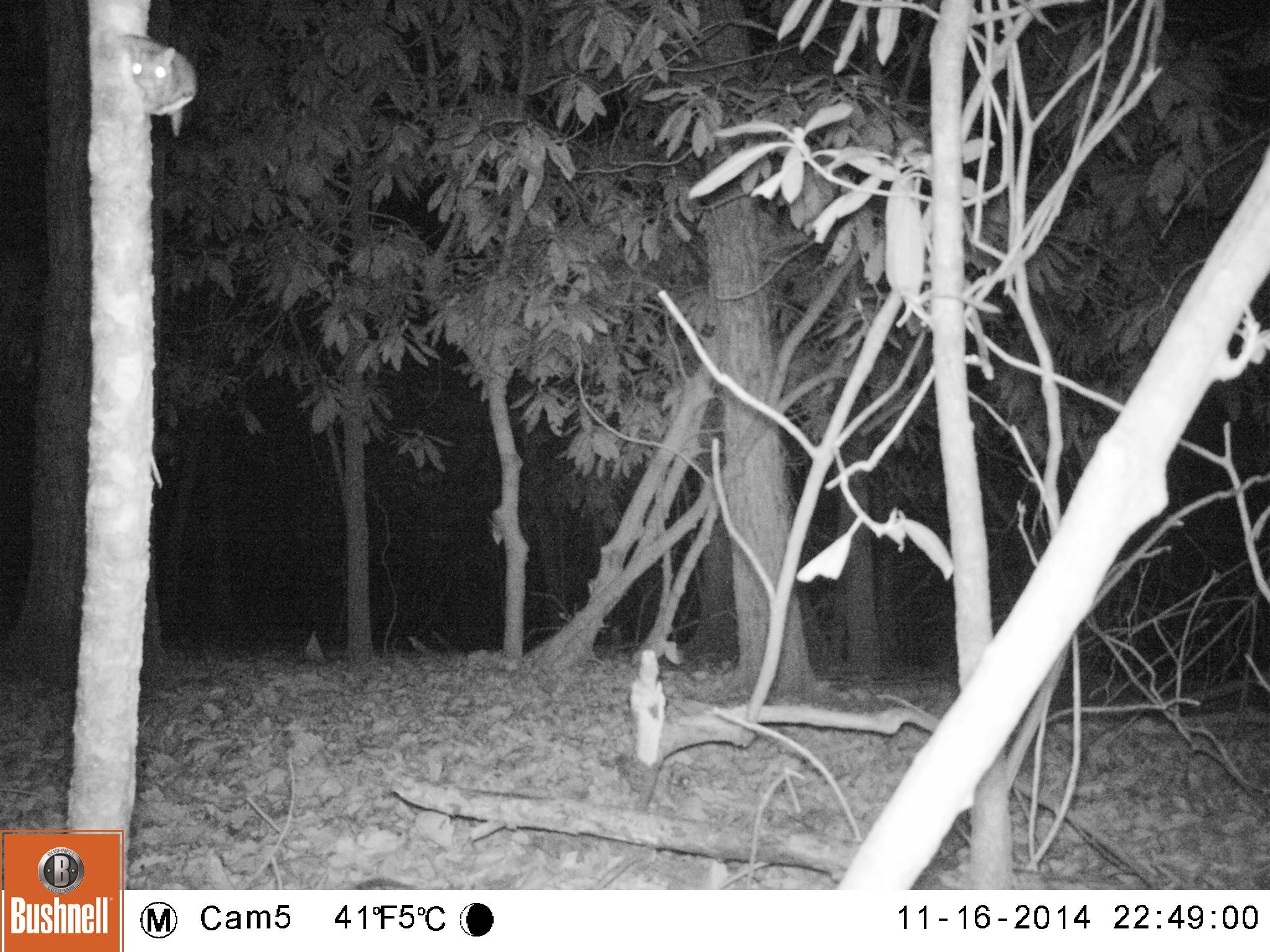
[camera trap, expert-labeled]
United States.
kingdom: Animalia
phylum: Chordata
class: Mammalia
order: Rodentia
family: Sciuridae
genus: Sciurus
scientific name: Sciurus niger cinereus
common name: eastern fox squirrel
Eastern Fox Squirrel (Sciurus niger cinereus).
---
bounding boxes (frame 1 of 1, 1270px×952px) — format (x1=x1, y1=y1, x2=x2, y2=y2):
Eastern Fox Squirrel: (x1=128, y1=30, x2=204, y2=142)